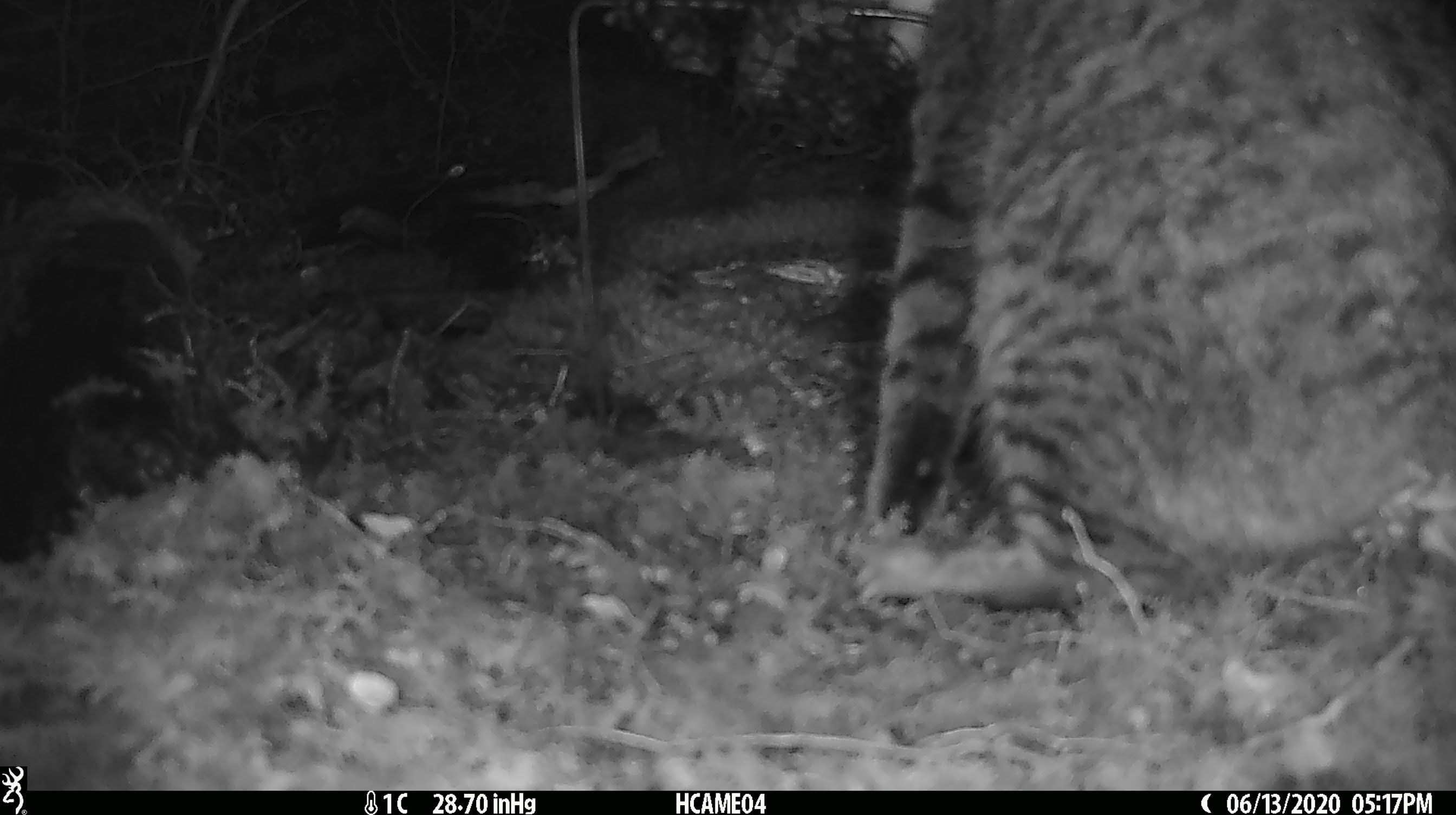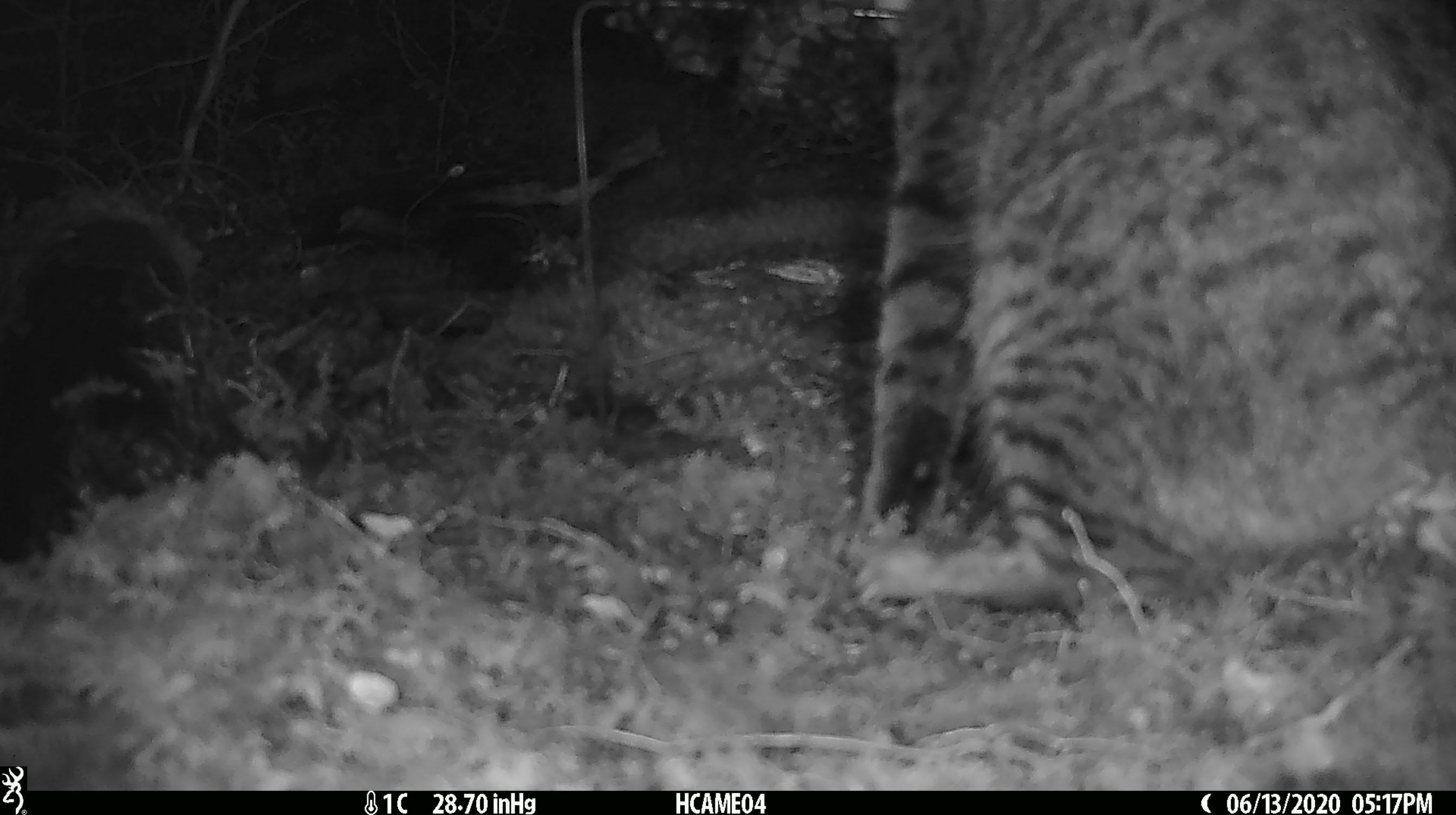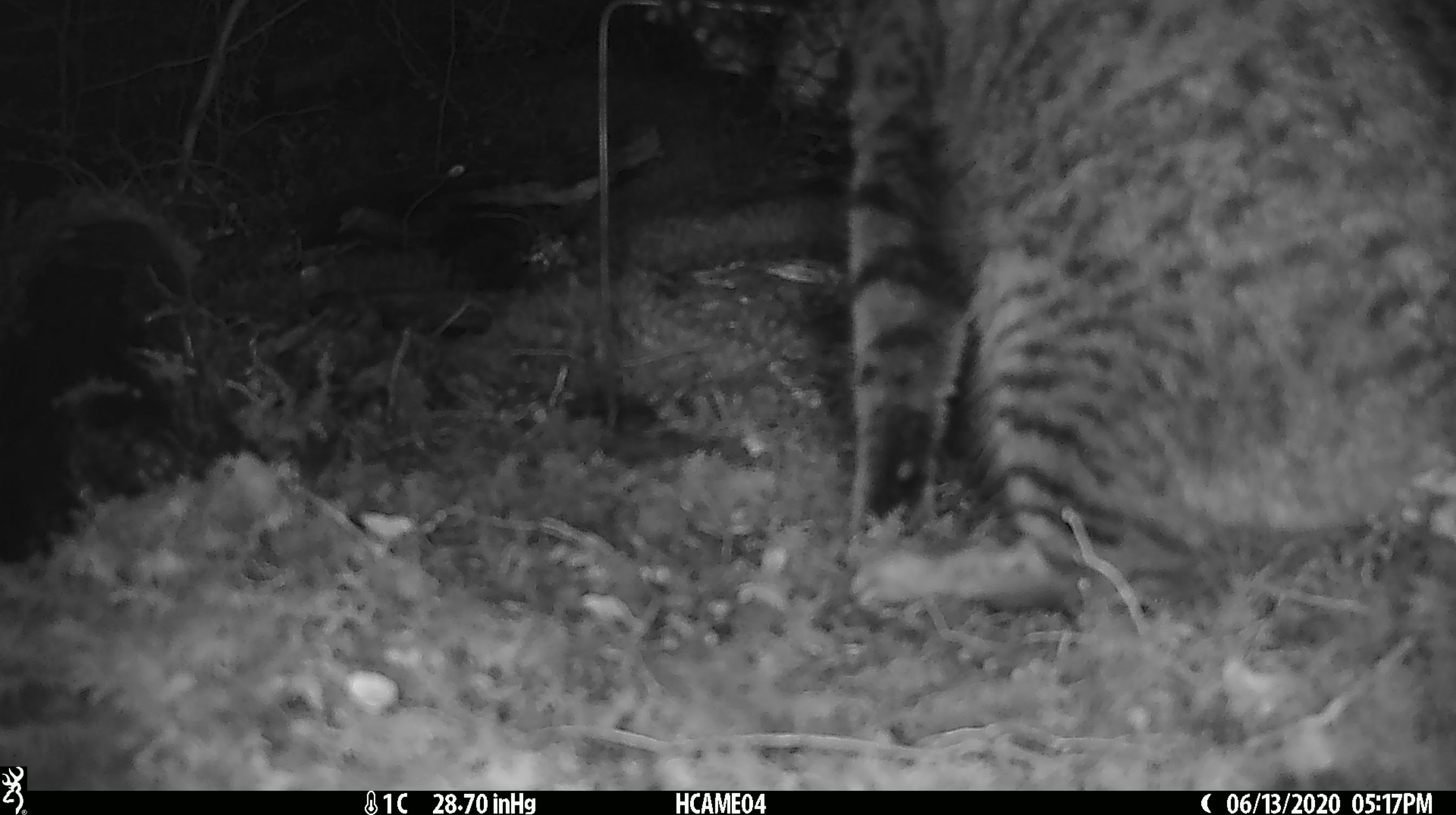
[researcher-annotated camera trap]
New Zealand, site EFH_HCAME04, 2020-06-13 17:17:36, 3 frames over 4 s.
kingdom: Animalia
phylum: Chordata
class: Mammalia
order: Carnivora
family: Felidae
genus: Felis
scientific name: Felis catus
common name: domestic cat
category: cat